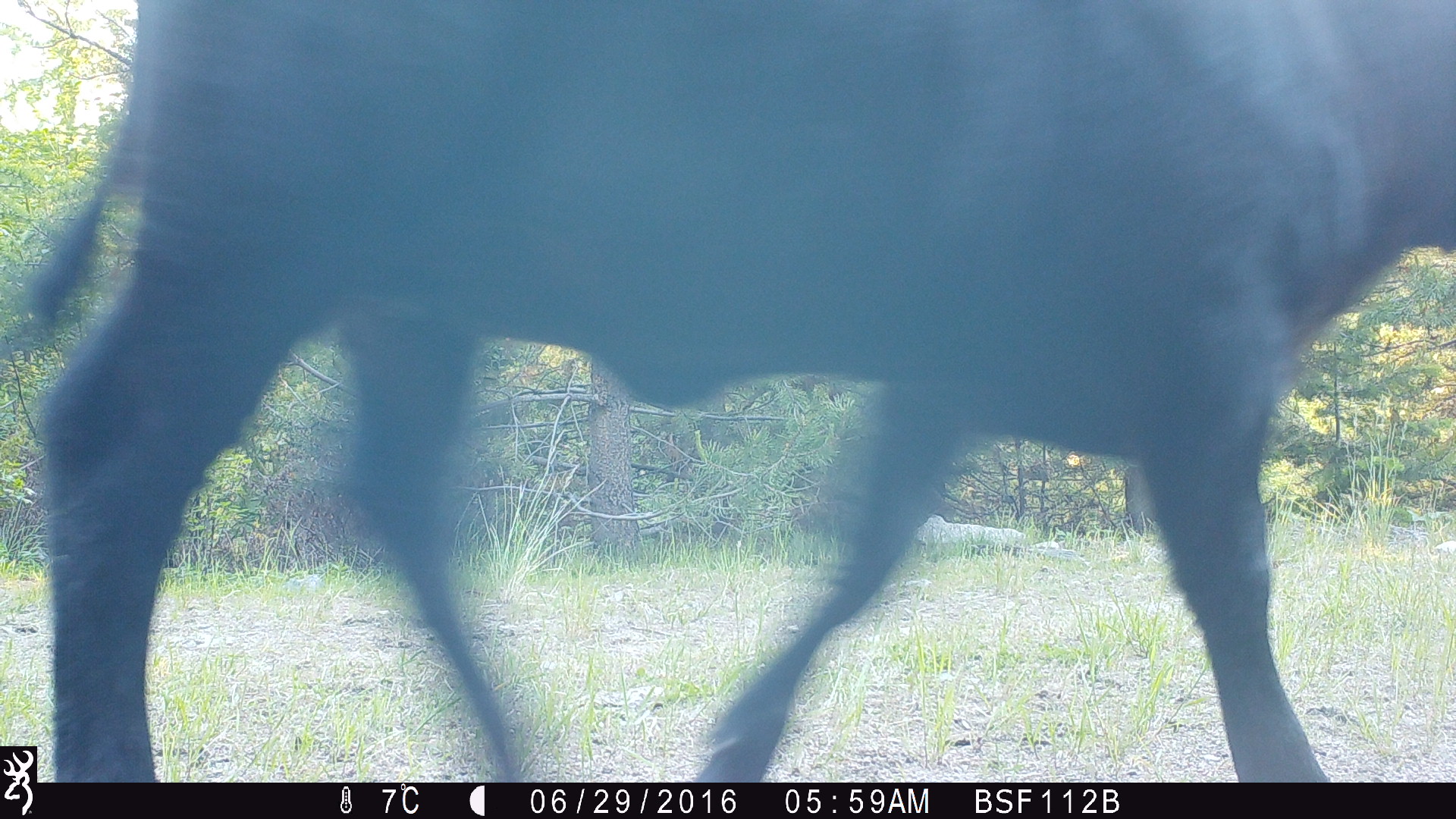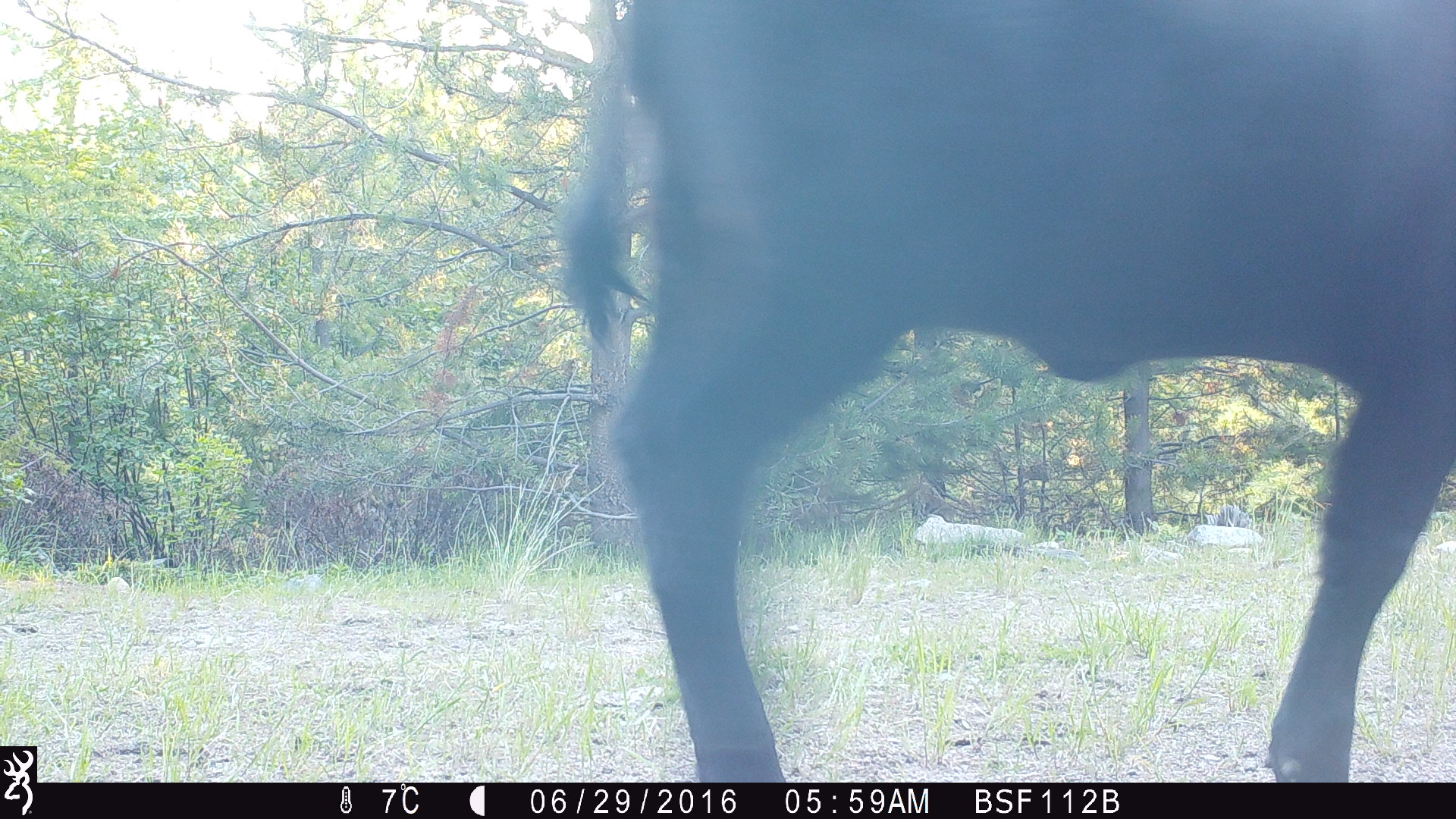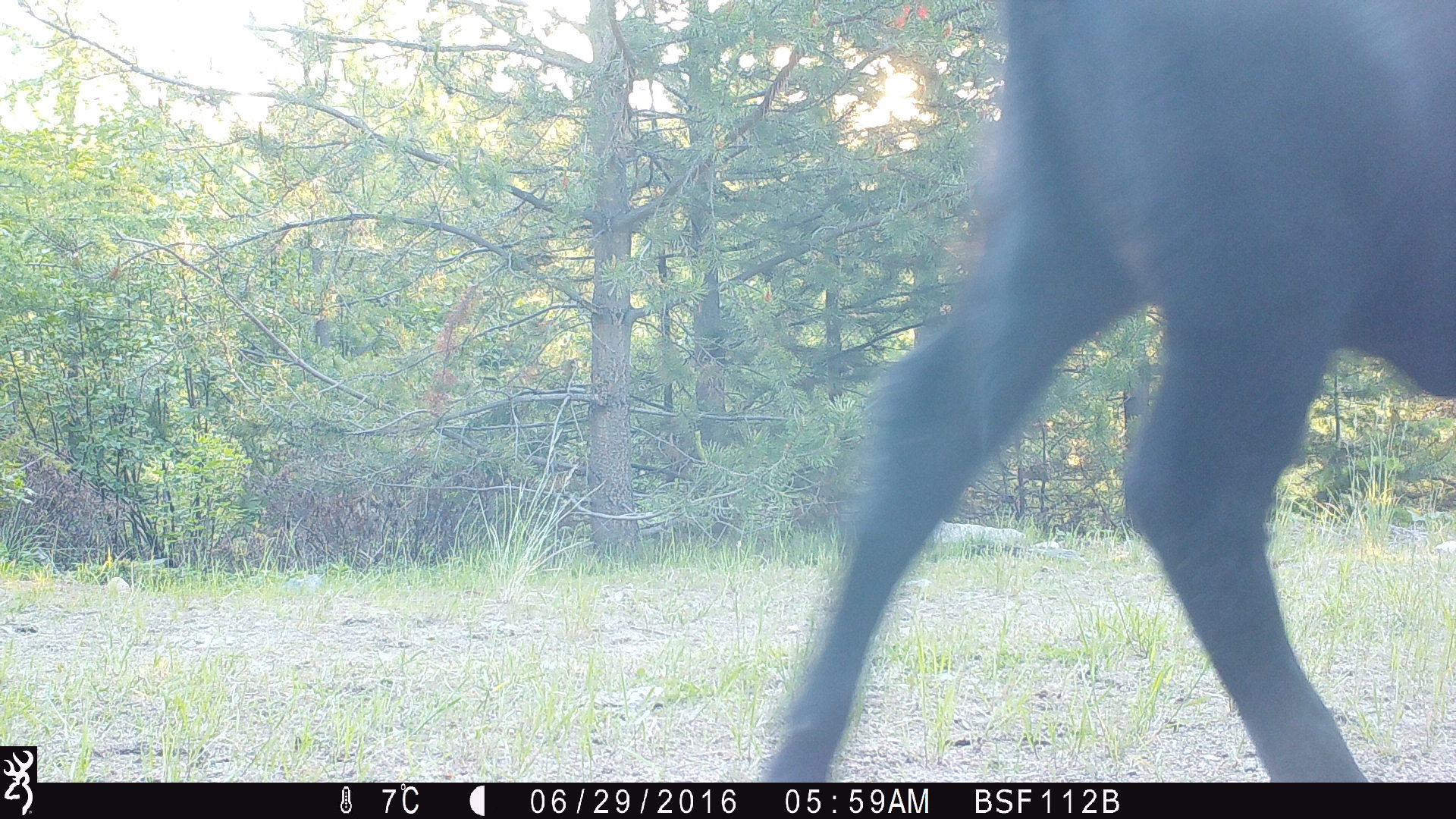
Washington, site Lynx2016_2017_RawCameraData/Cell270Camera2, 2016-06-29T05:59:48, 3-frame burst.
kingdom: Animalia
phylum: Chordata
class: Mammalia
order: Artiodactyla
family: Bovidae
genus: Bos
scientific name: Bos taurus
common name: domestic cattle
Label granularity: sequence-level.